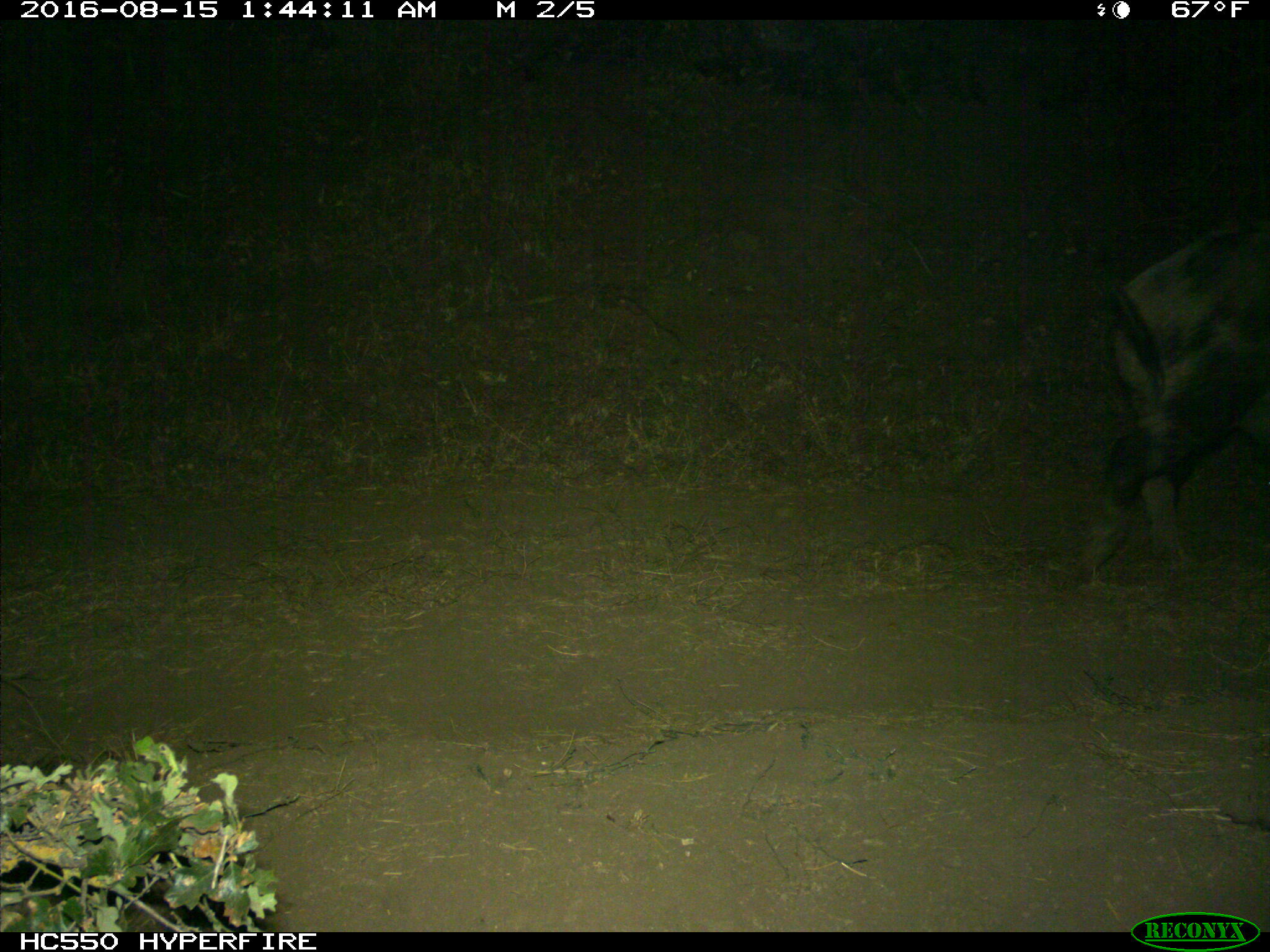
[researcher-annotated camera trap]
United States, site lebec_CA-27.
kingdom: Animalia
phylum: Chordata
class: Mammalia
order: Artiodactyla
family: Suidae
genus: Sus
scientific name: Sus scrofa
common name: wild boar